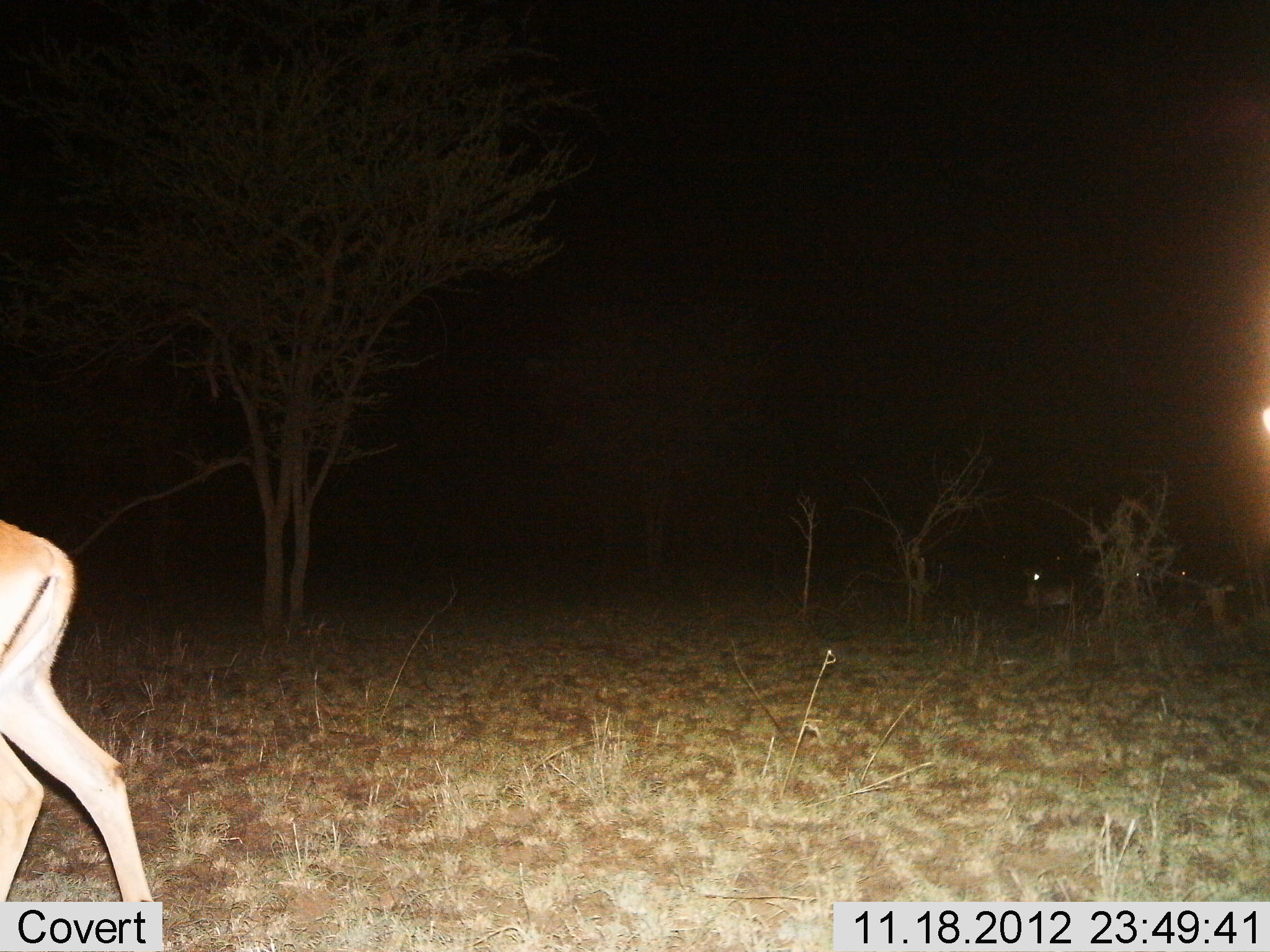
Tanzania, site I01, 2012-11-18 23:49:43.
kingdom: Animalia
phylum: Chordata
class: Mammalia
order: Artiodactyla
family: Bovidae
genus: Aepyceros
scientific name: Aepyceros melampus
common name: impala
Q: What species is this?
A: Impala (Aepyceros melampus).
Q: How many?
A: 4.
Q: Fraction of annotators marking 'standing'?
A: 50%.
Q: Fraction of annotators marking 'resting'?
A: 40%.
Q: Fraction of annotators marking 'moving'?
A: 80%.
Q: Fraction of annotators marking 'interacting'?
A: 0%.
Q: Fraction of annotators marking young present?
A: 0%.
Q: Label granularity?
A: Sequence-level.